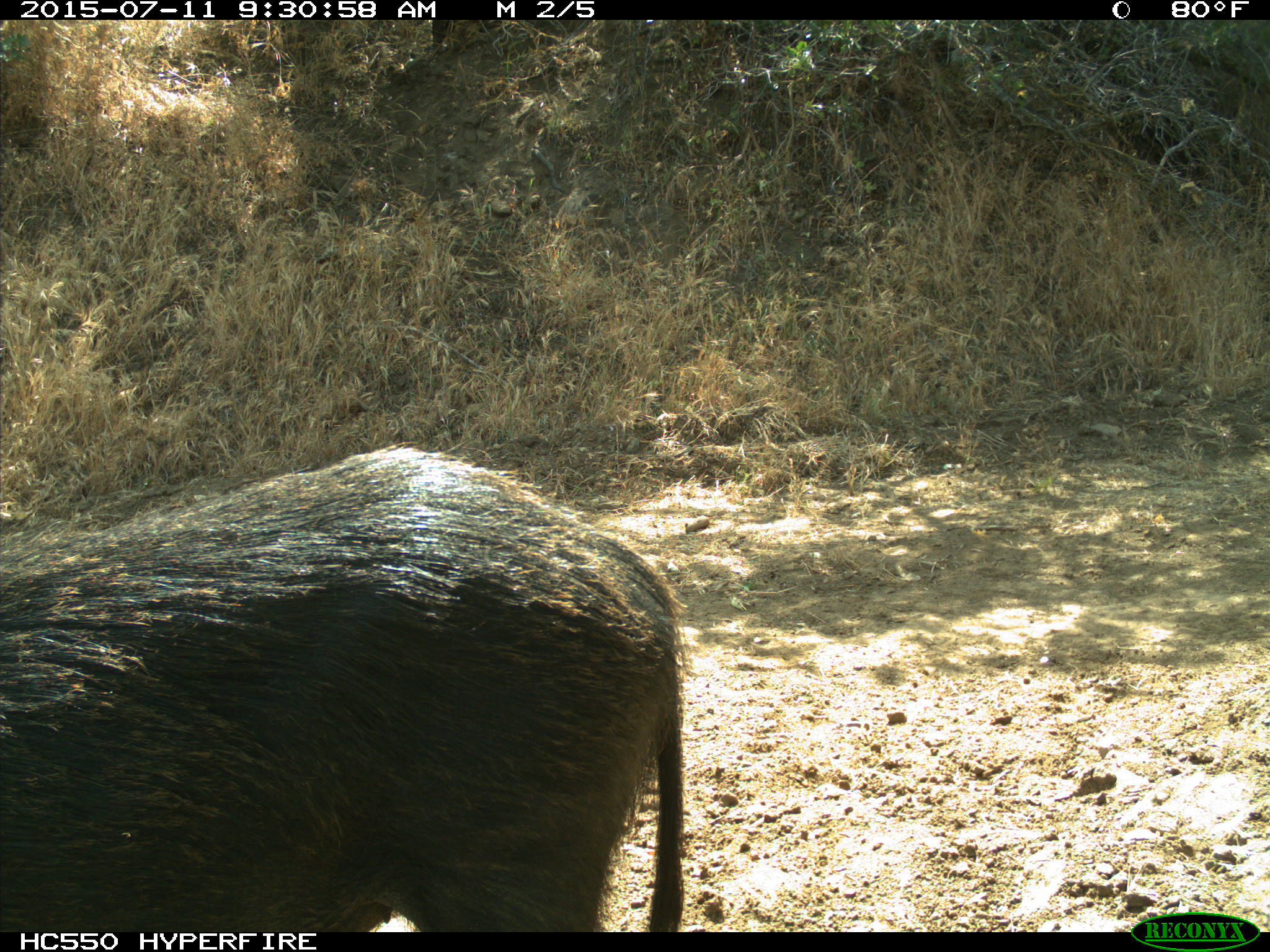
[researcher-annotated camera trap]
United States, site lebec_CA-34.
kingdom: Animalia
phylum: Chordata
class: Mammalia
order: Artiodactyla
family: Suidae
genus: Sus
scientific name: Sus scrofa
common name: wild boar